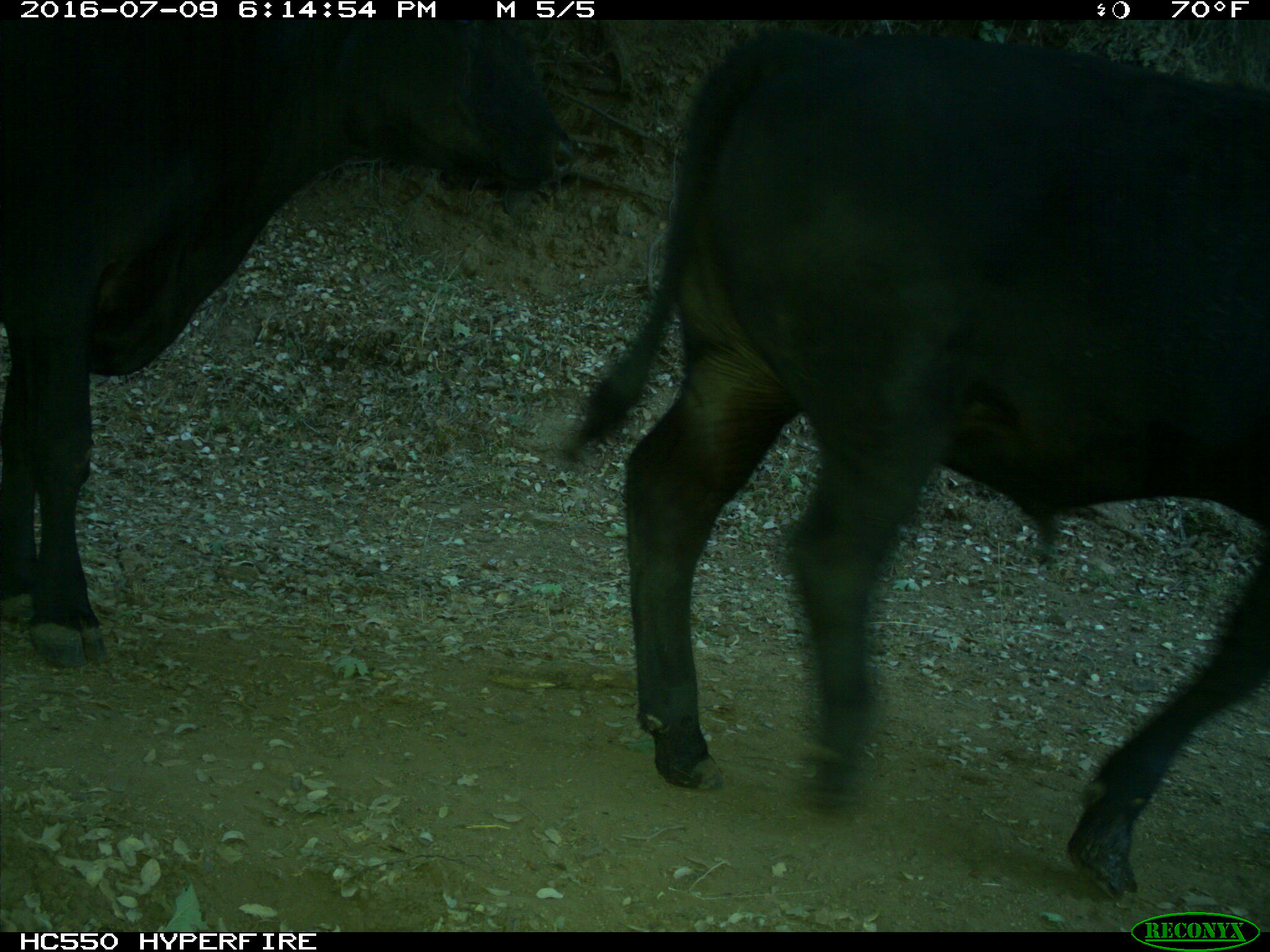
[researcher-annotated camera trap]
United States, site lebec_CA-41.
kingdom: Animalia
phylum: Chordata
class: Mammalia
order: Artiodactyla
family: Bovidae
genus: Bos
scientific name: Bos taurus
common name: domestic cow